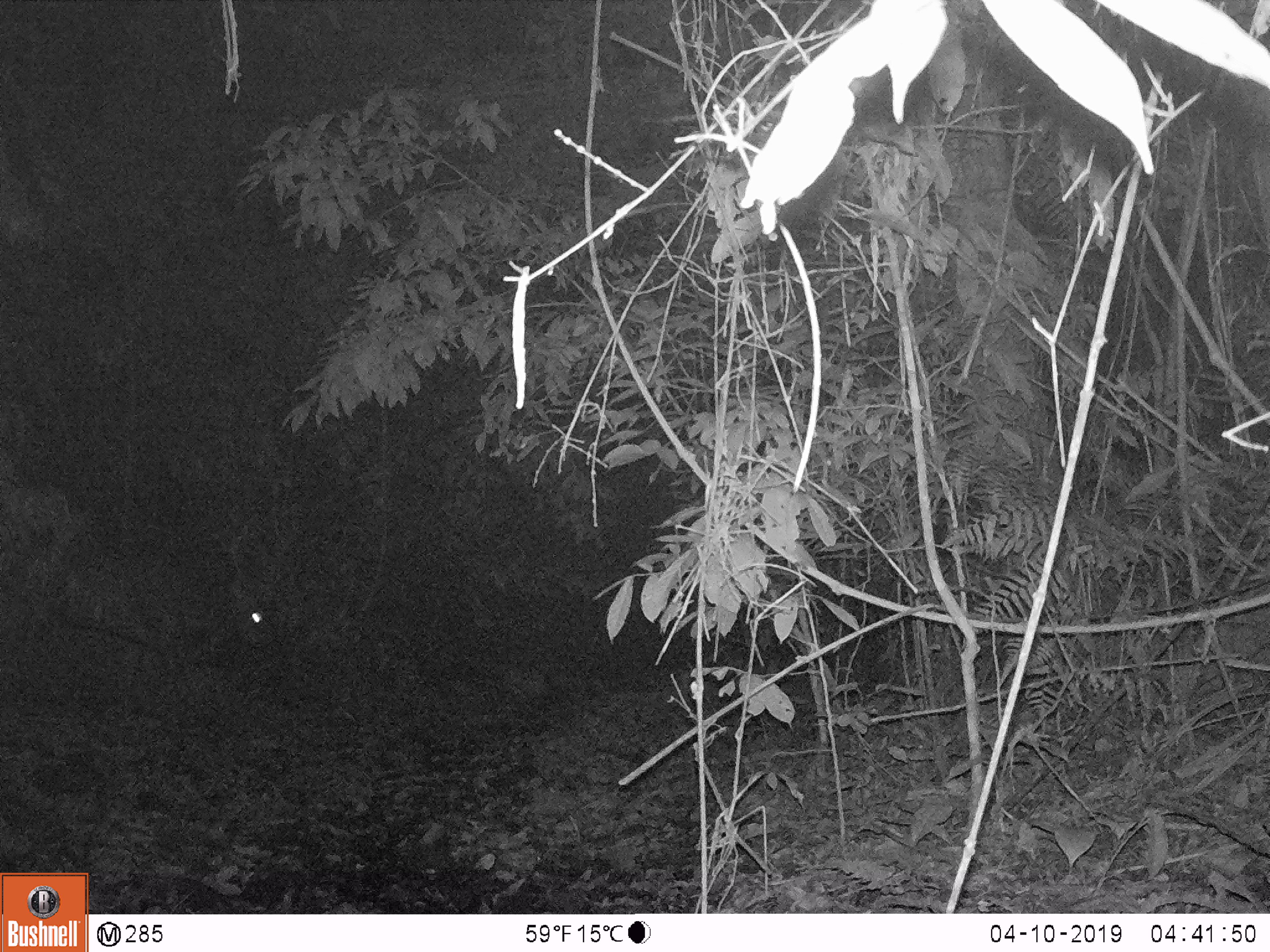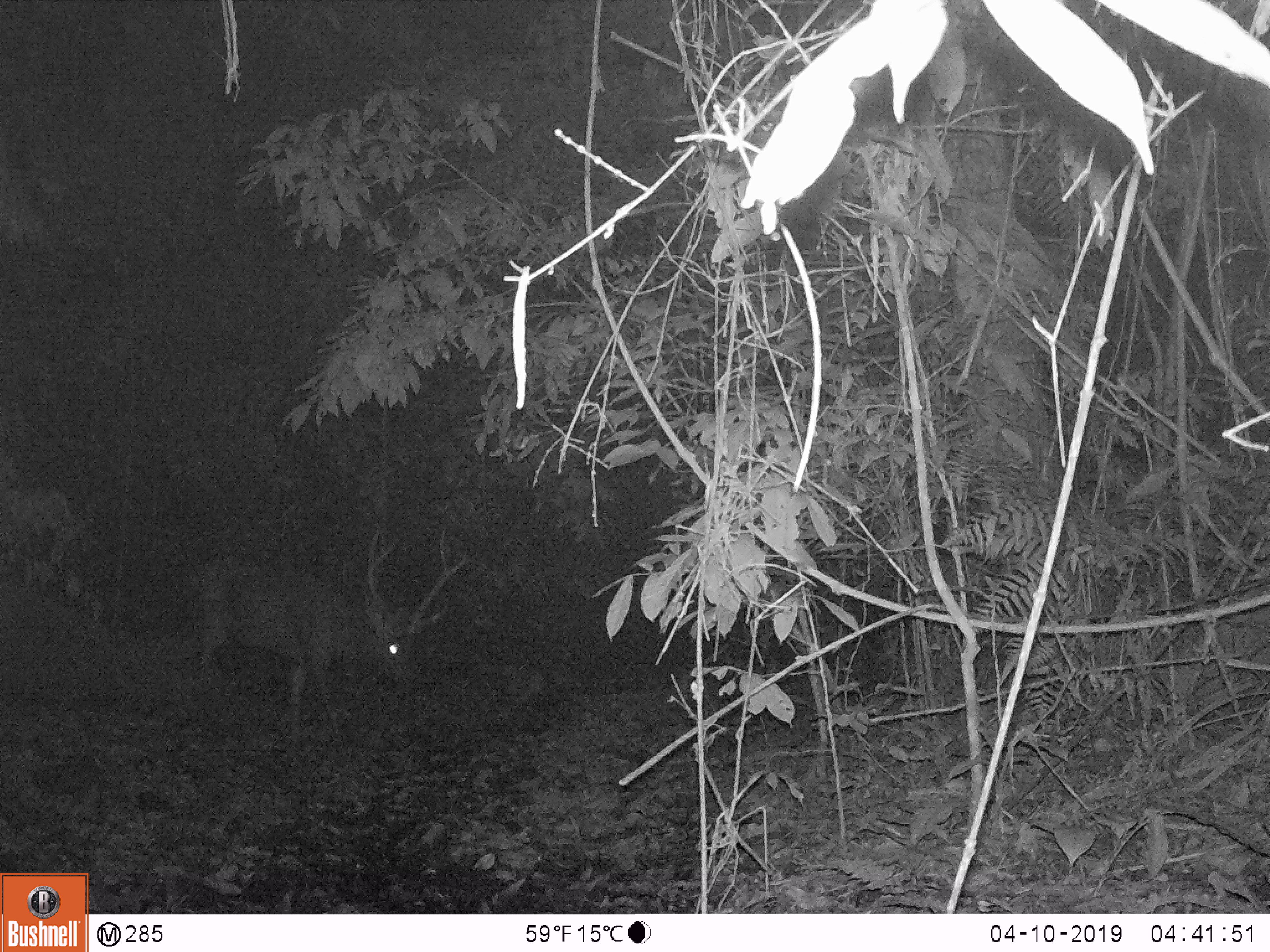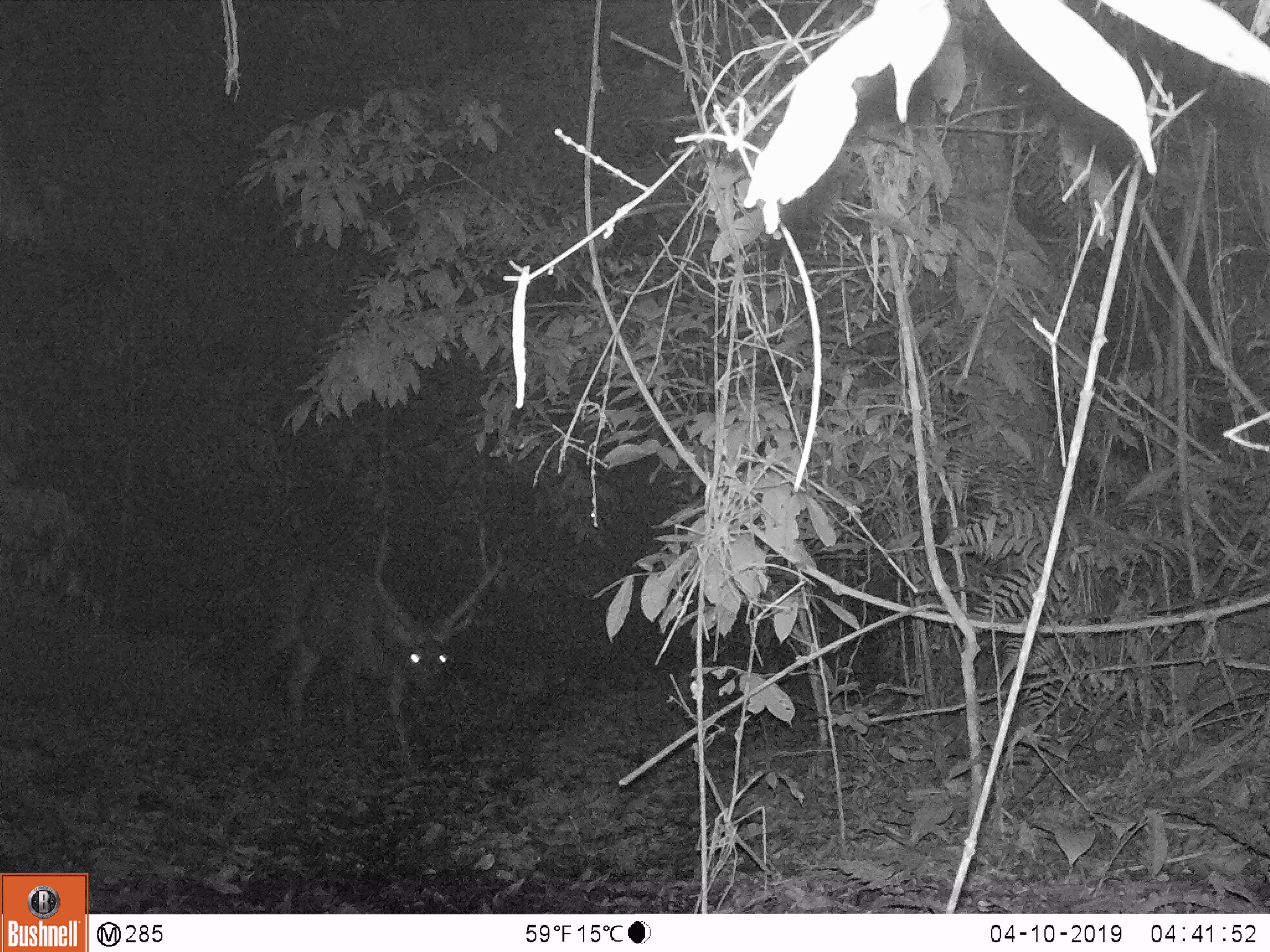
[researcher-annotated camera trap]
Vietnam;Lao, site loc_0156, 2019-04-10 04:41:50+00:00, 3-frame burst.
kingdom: Animalia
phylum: Chordata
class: Mammalia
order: Artiodactyla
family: Cervidae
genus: Rusa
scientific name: Rusa unicolor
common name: sambar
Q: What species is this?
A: Sambar (Rusa unicolor).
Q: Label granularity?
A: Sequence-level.